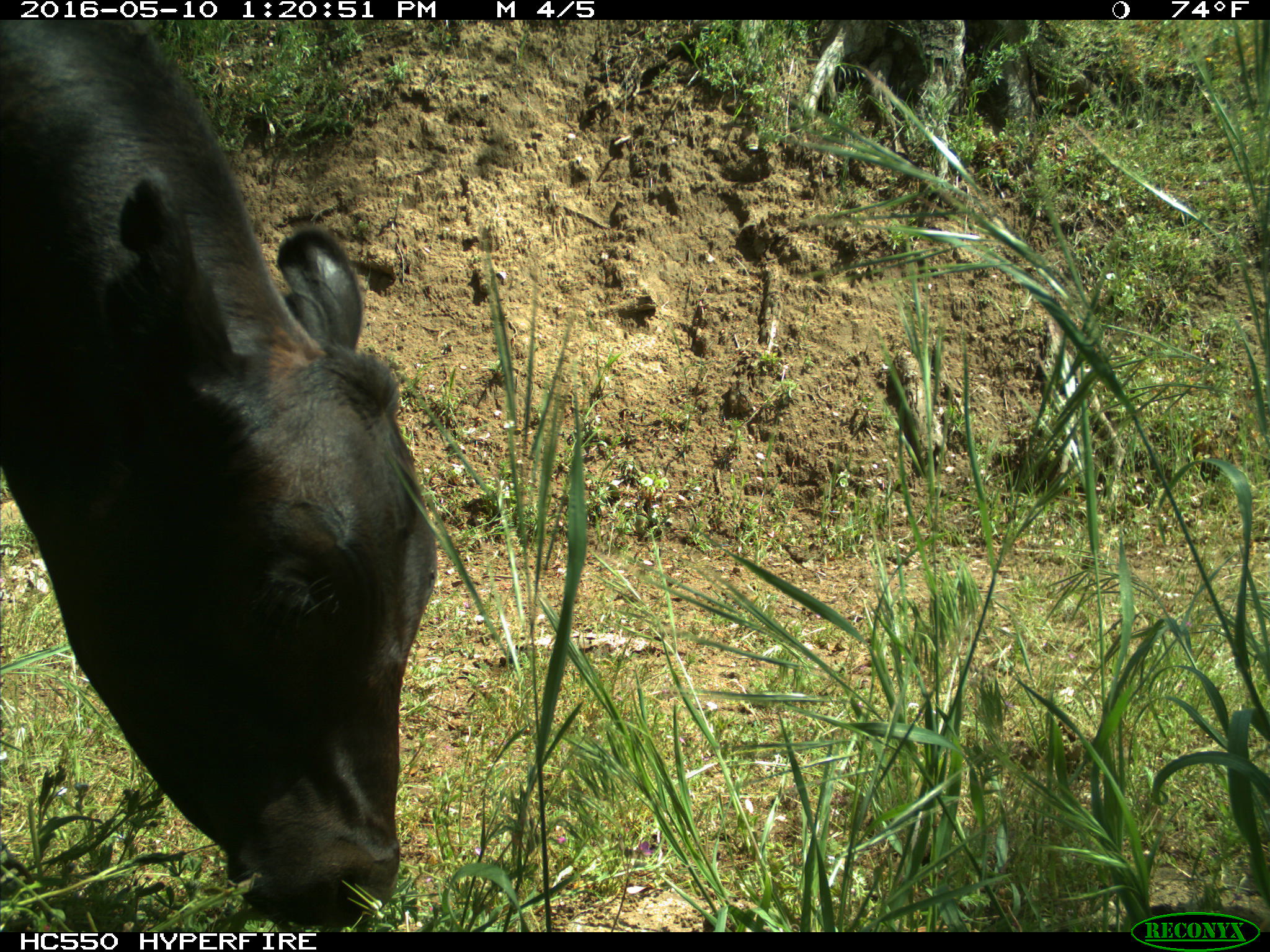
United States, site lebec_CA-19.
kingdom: Animalia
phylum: Chordata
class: Mammalia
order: Artiodactyla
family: Bovidae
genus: Bos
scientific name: Bos taurus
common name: domestic cow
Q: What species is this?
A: Bos taurus (domestic cow).